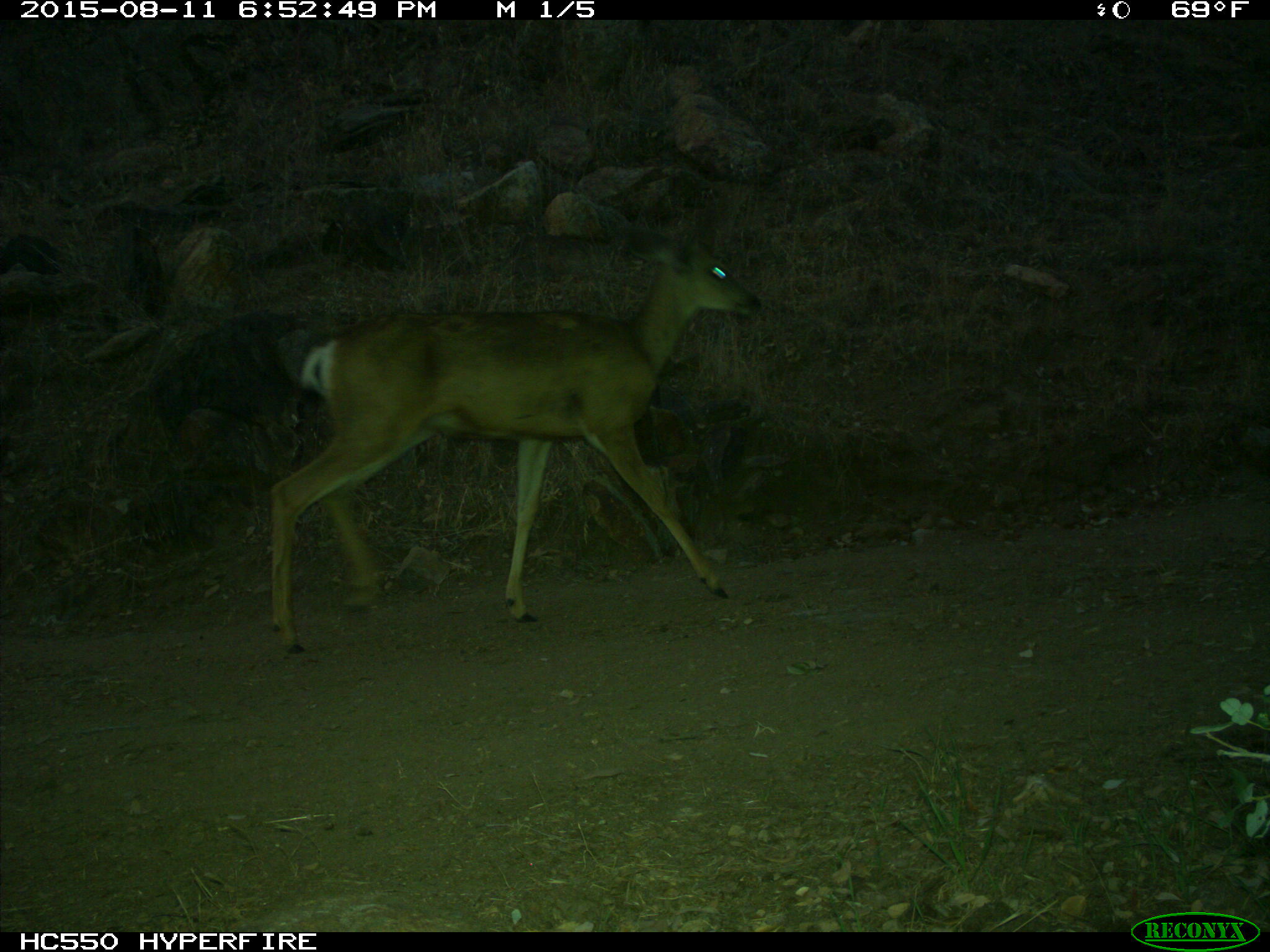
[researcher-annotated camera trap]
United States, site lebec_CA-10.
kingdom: Animalia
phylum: Chordata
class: Mammalia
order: Artiodactyla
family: Cervidae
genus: Odocoileus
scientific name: Odocoileus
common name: deer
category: unidentified deer